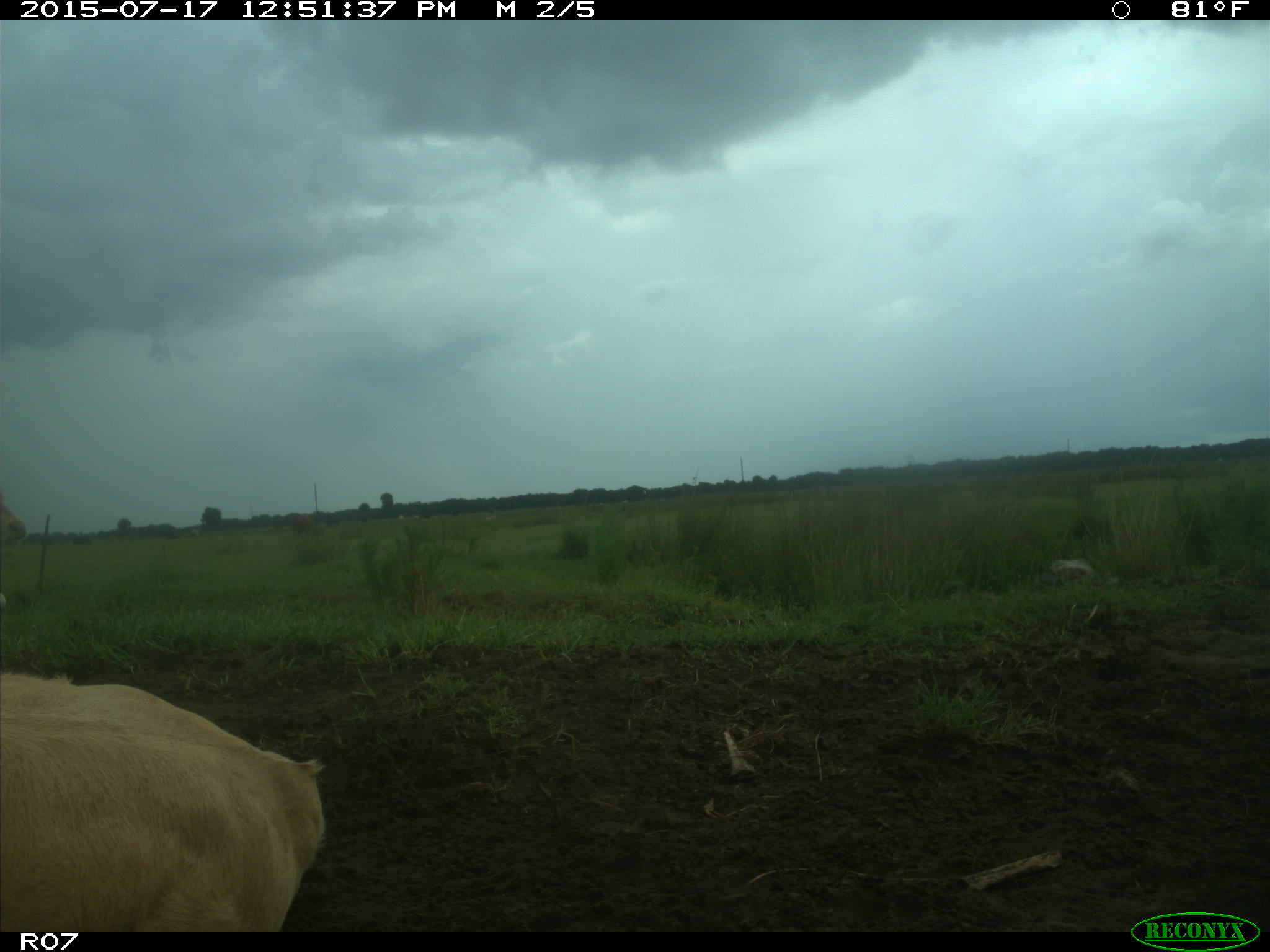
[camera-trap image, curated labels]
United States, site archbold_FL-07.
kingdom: Animalia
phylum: Chordata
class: Mammalia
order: Artiodactyla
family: Bovidae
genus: Bos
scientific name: Bos taurus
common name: domestic cow